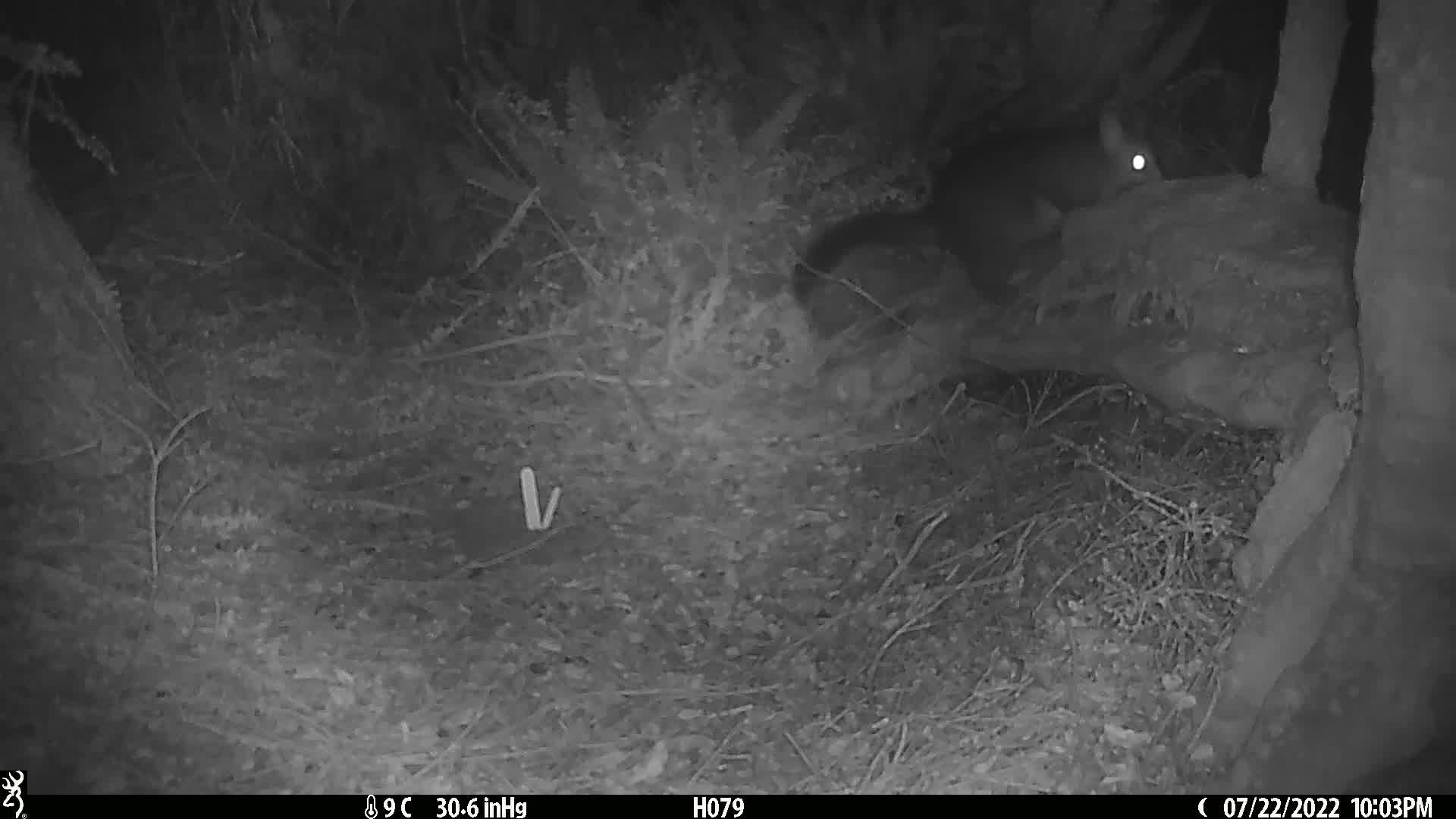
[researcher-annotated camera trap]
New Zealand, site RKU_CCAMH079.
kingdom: Animalia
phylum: Chordata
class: Mammalia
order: Diprotodontia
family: Phalangeridae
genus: Trichosurus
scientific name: Trichosurus vulpecula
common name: common brushtail possum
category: possum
Possum (common brushtail possum) (Trichosurus vulpecula).